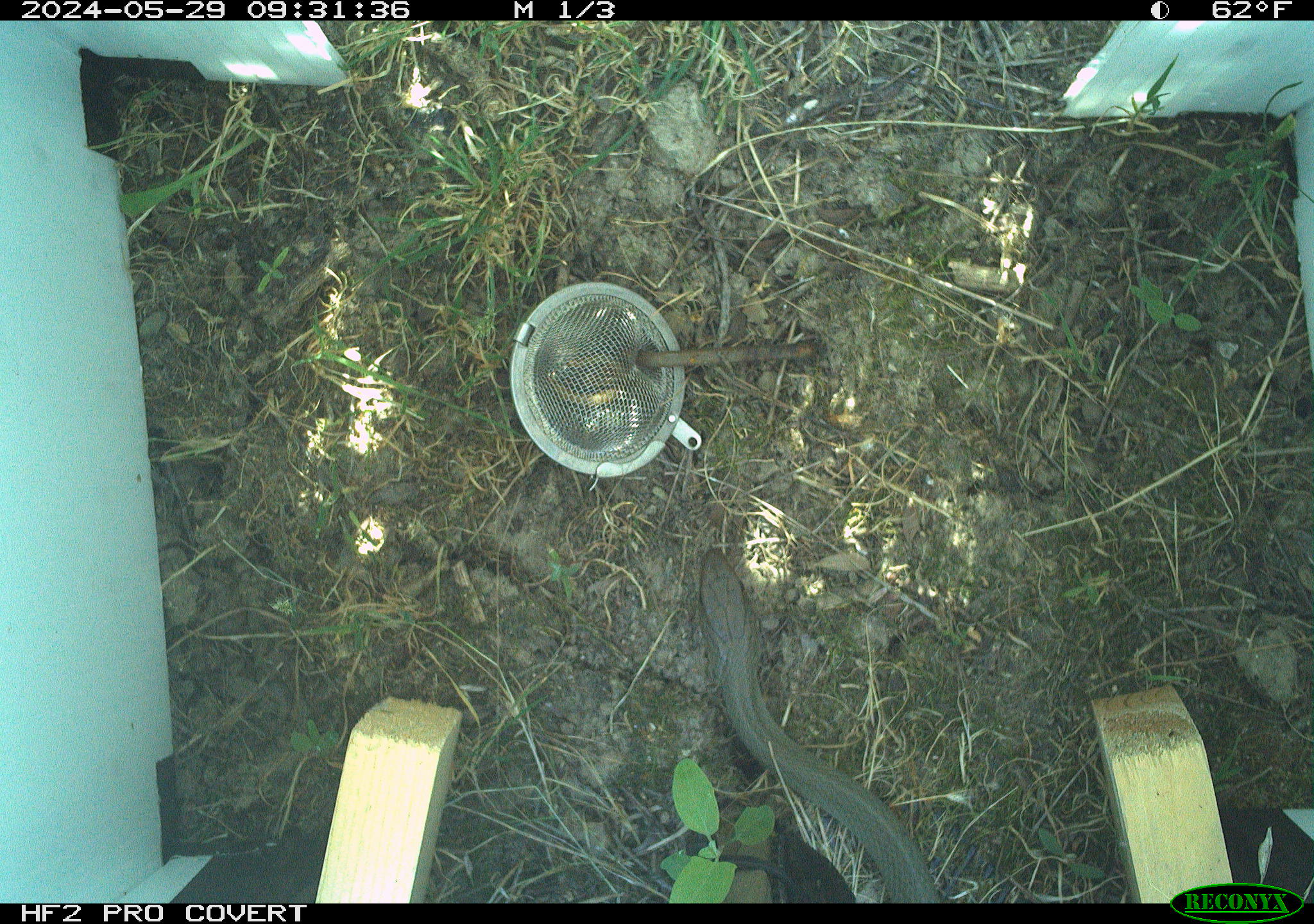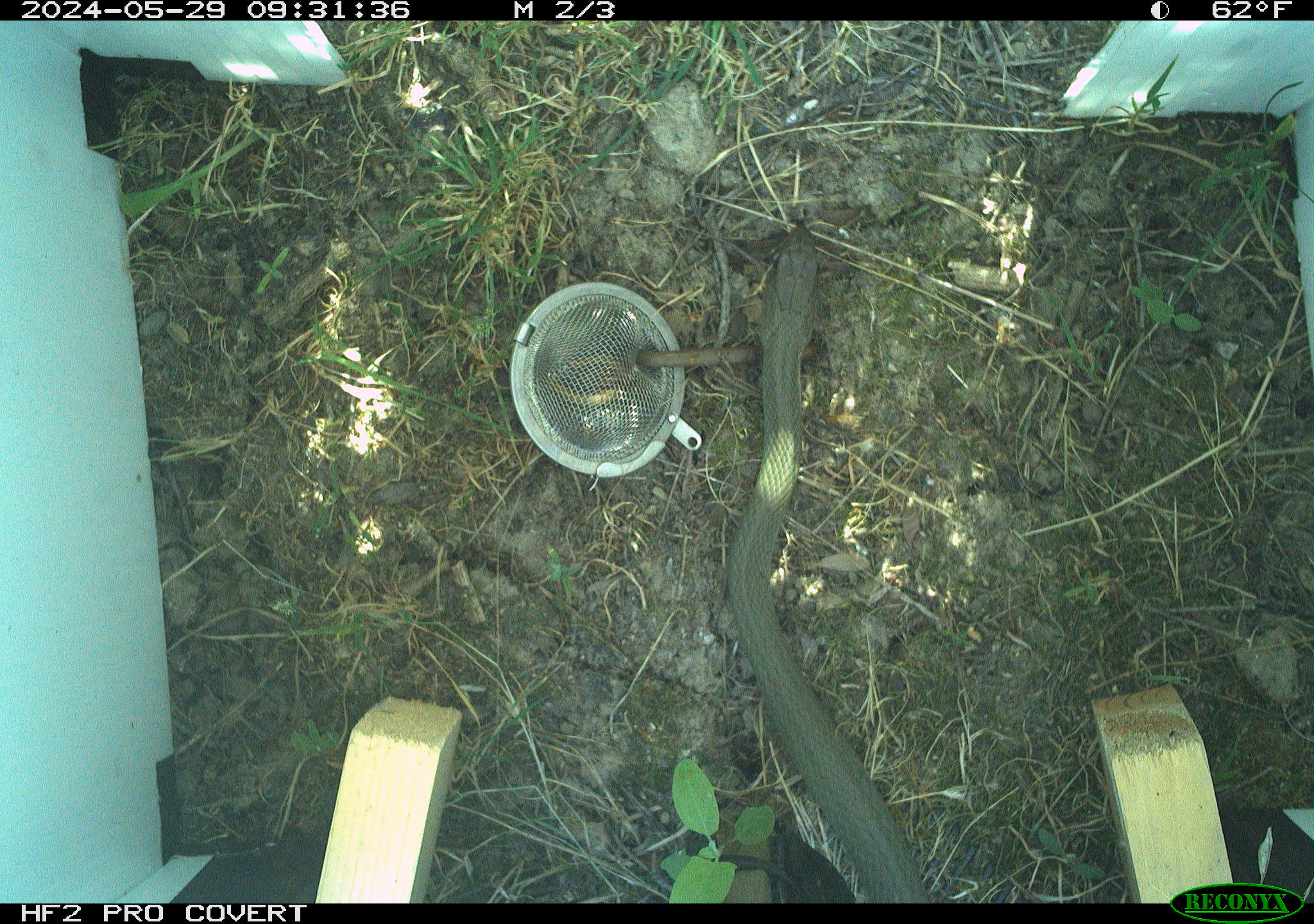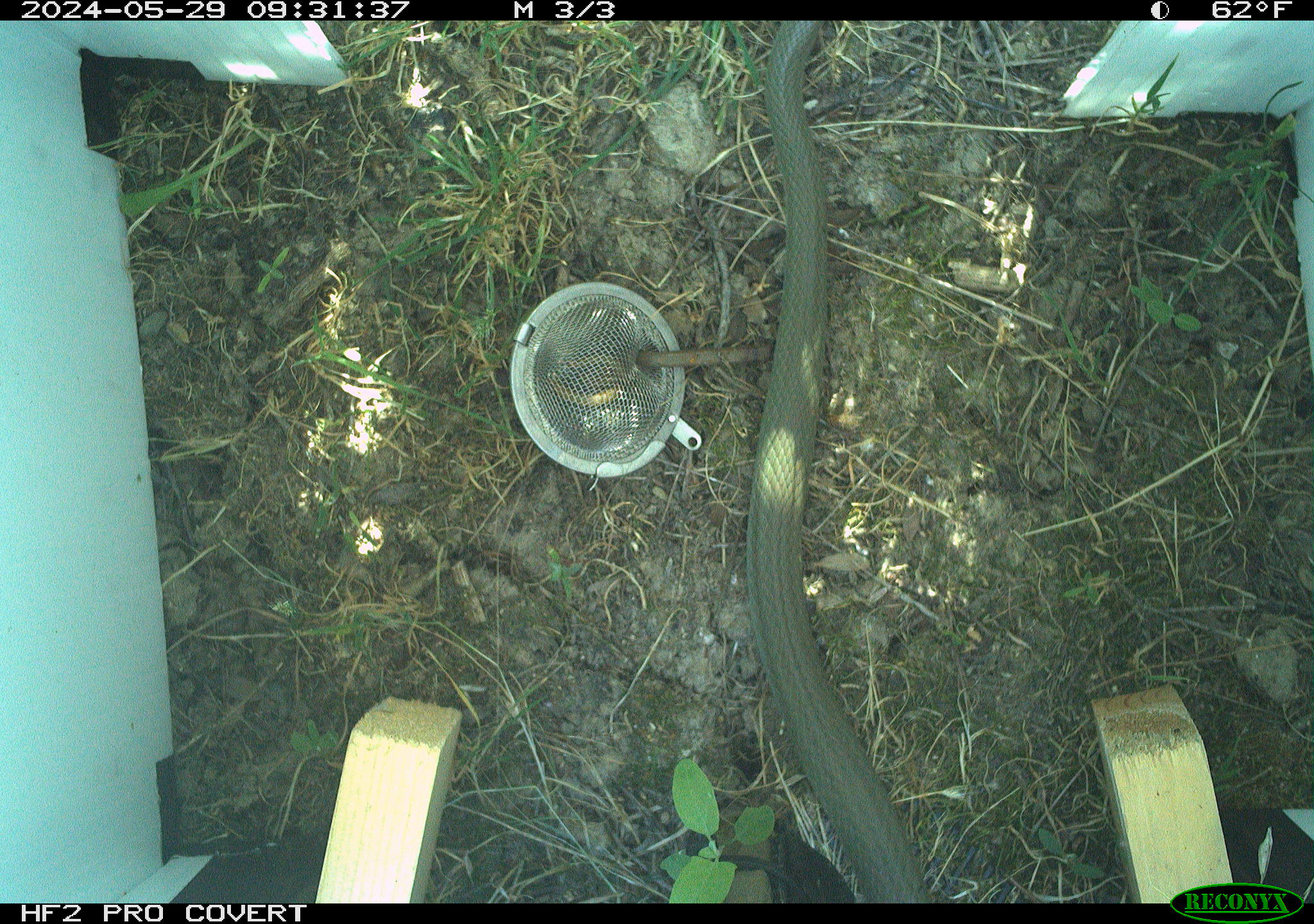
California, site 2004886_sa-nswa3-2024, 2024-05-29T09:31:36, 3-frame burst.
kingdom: Animalia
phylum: Chordata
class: Reptilia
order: Squamata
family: Colubridae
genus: Coluber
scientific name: Coluber constrictor mormon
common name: western yellow-bellied racer